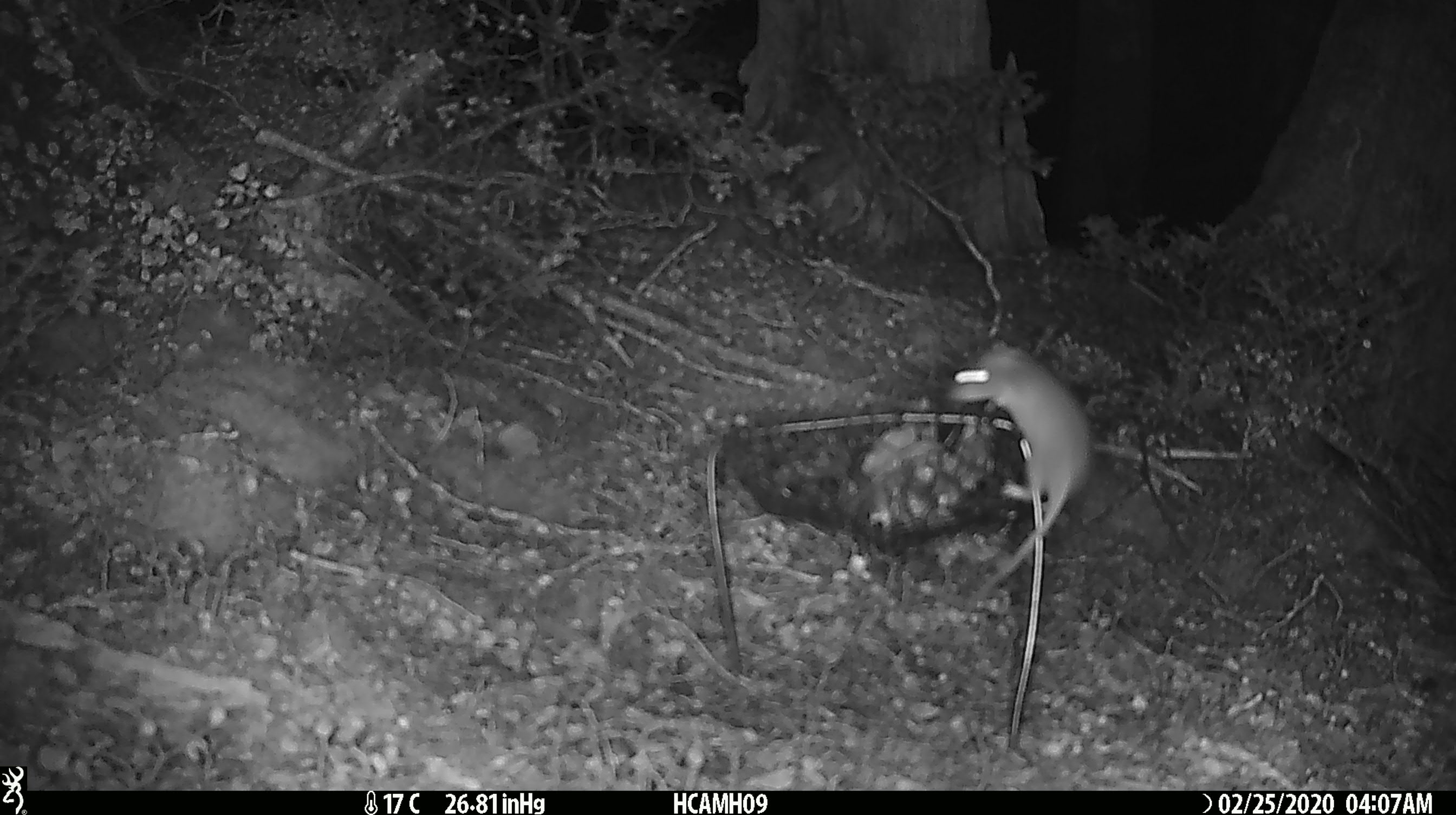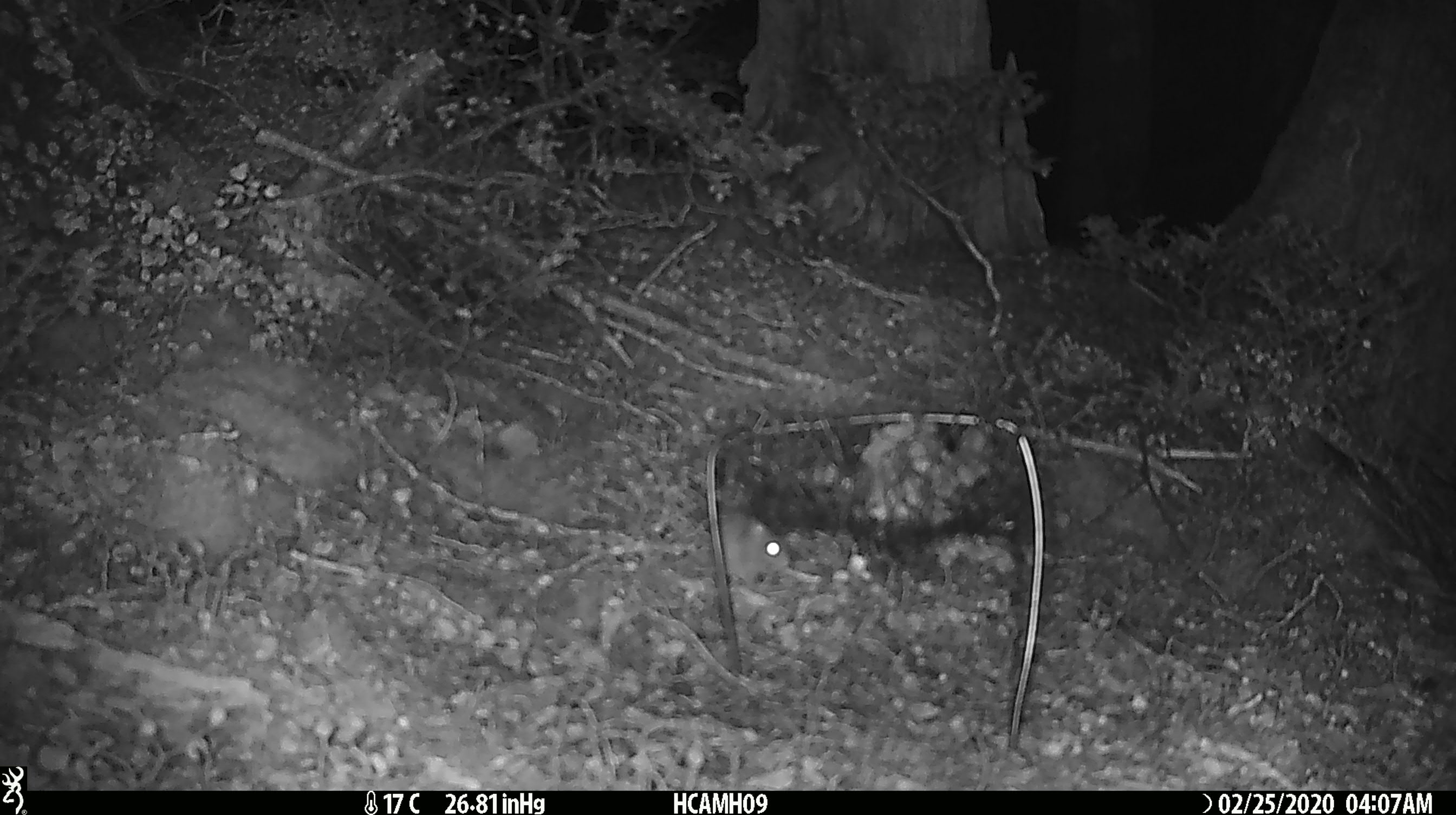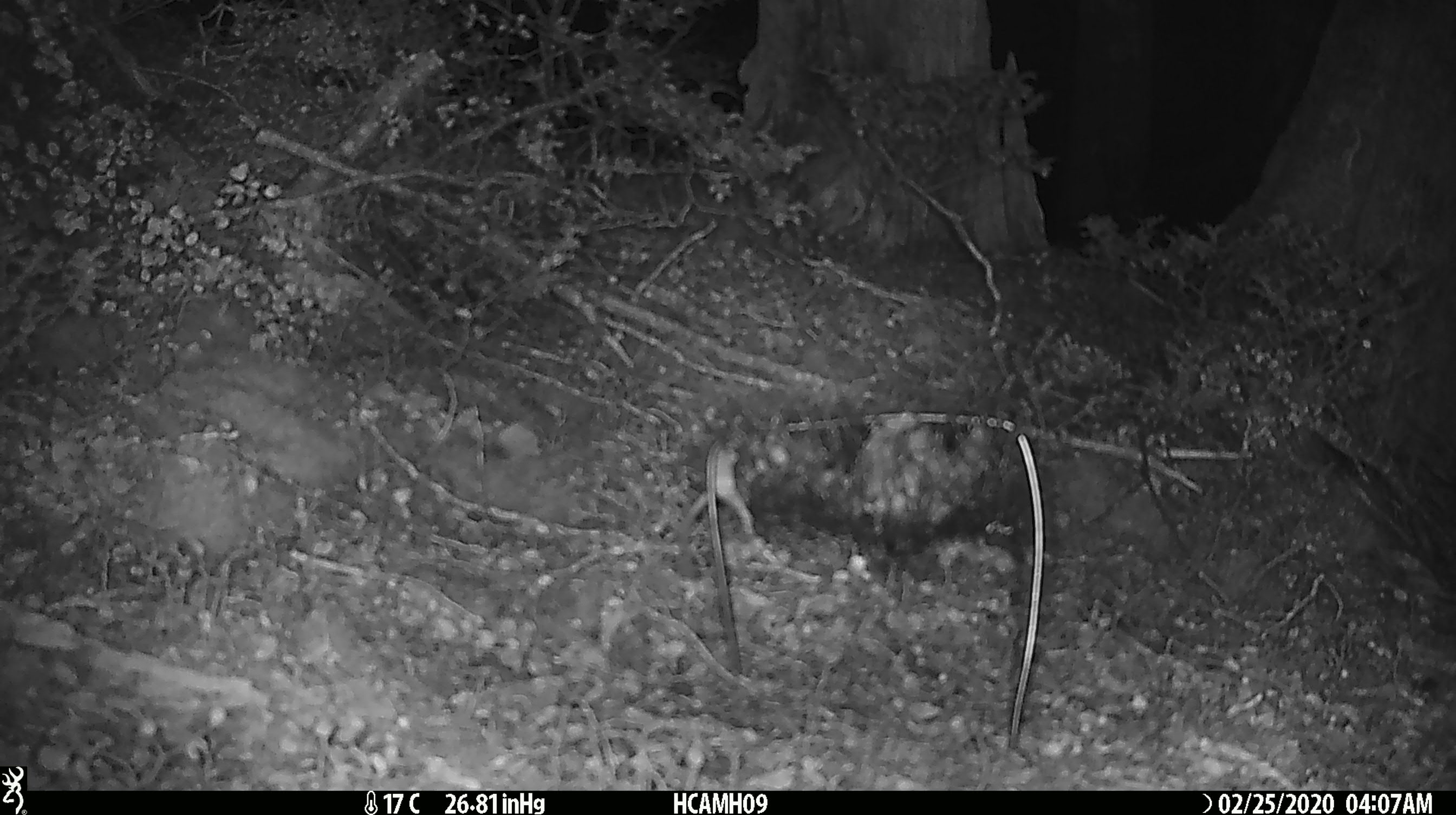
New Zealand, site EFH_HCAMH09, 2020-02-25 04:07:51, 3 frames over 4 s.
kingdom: Animalia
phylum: Chordata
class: Mammalia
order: Rodentia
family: Muridae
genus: Mus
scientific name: Mus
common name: mouse